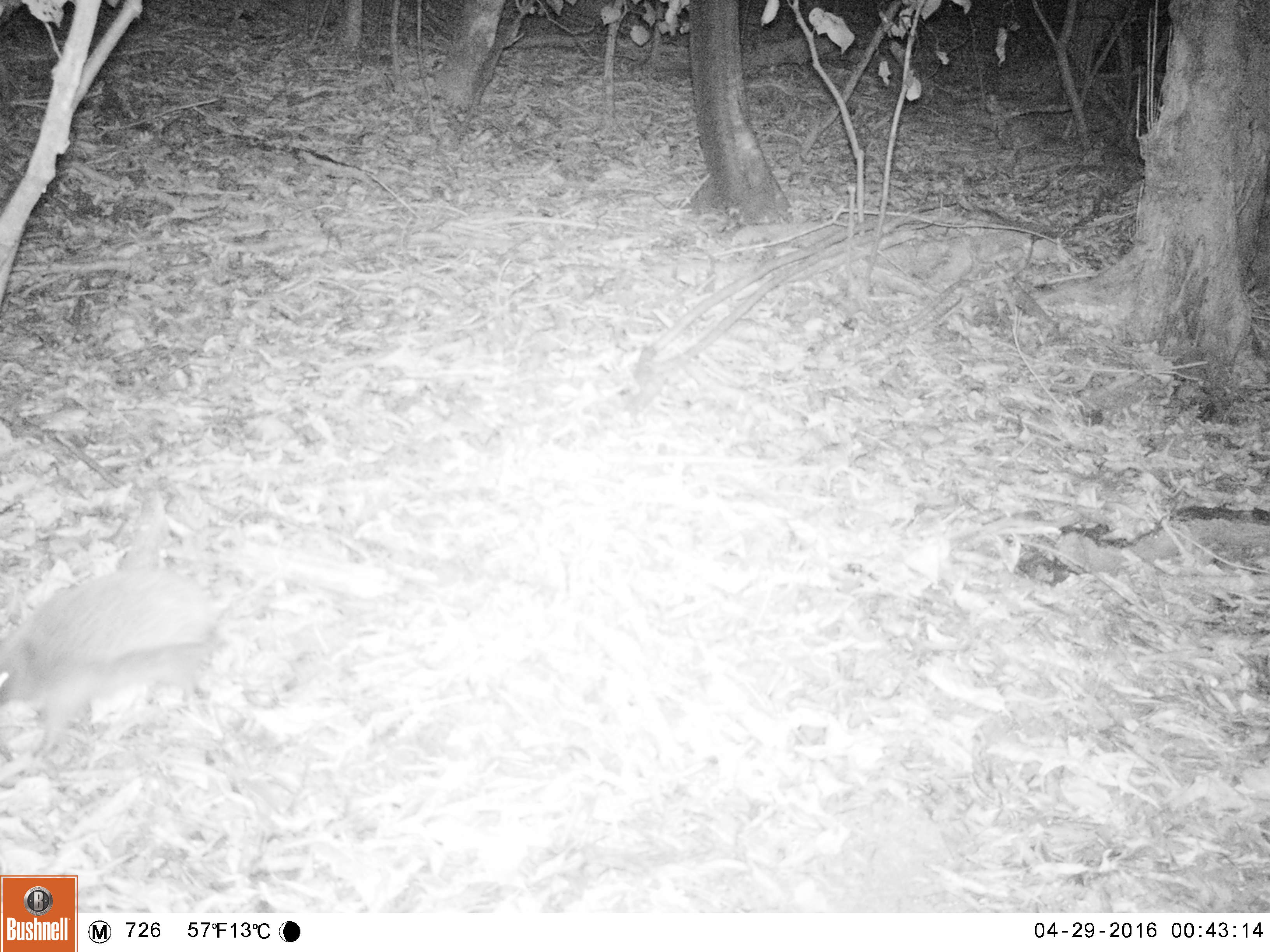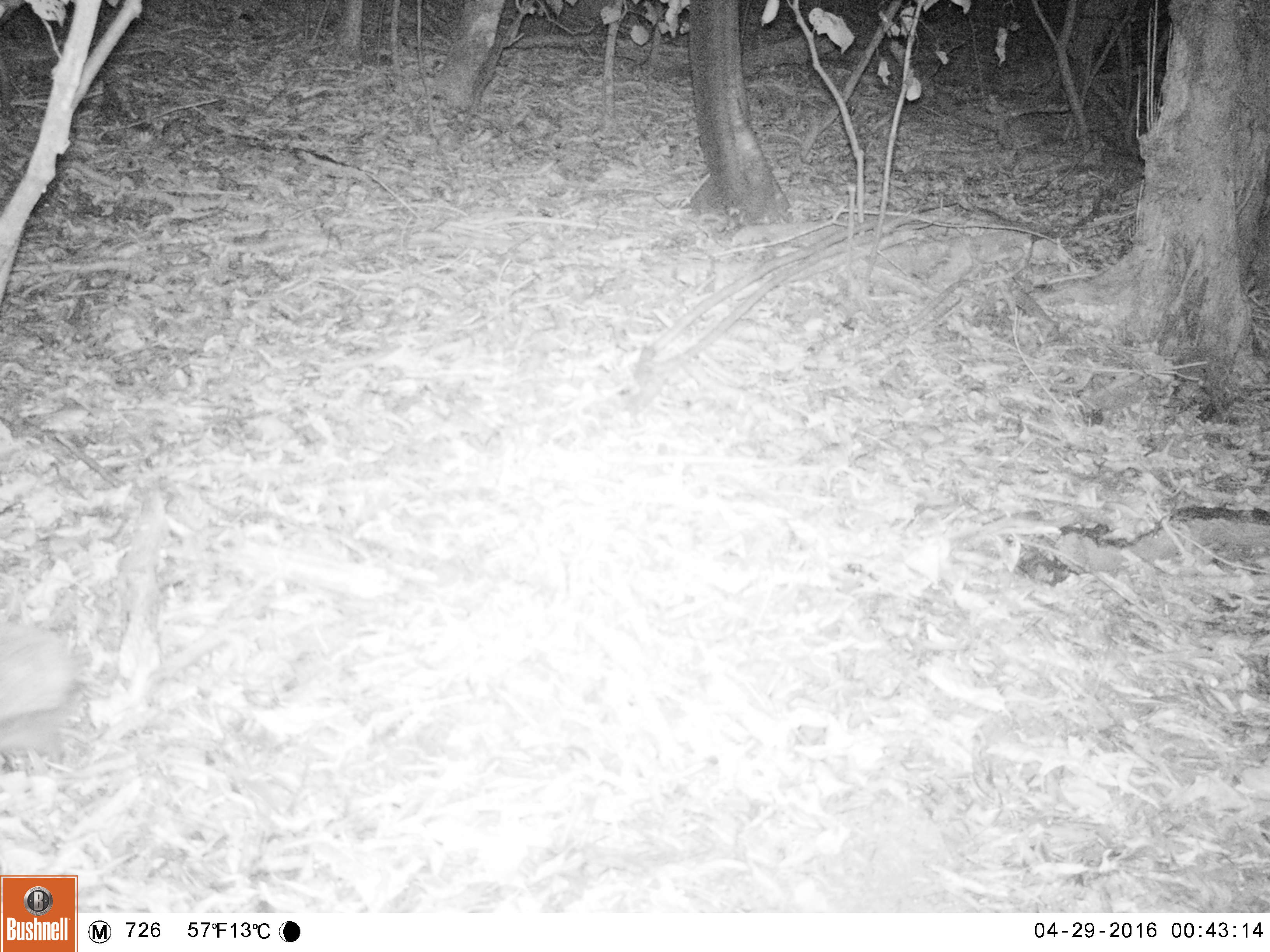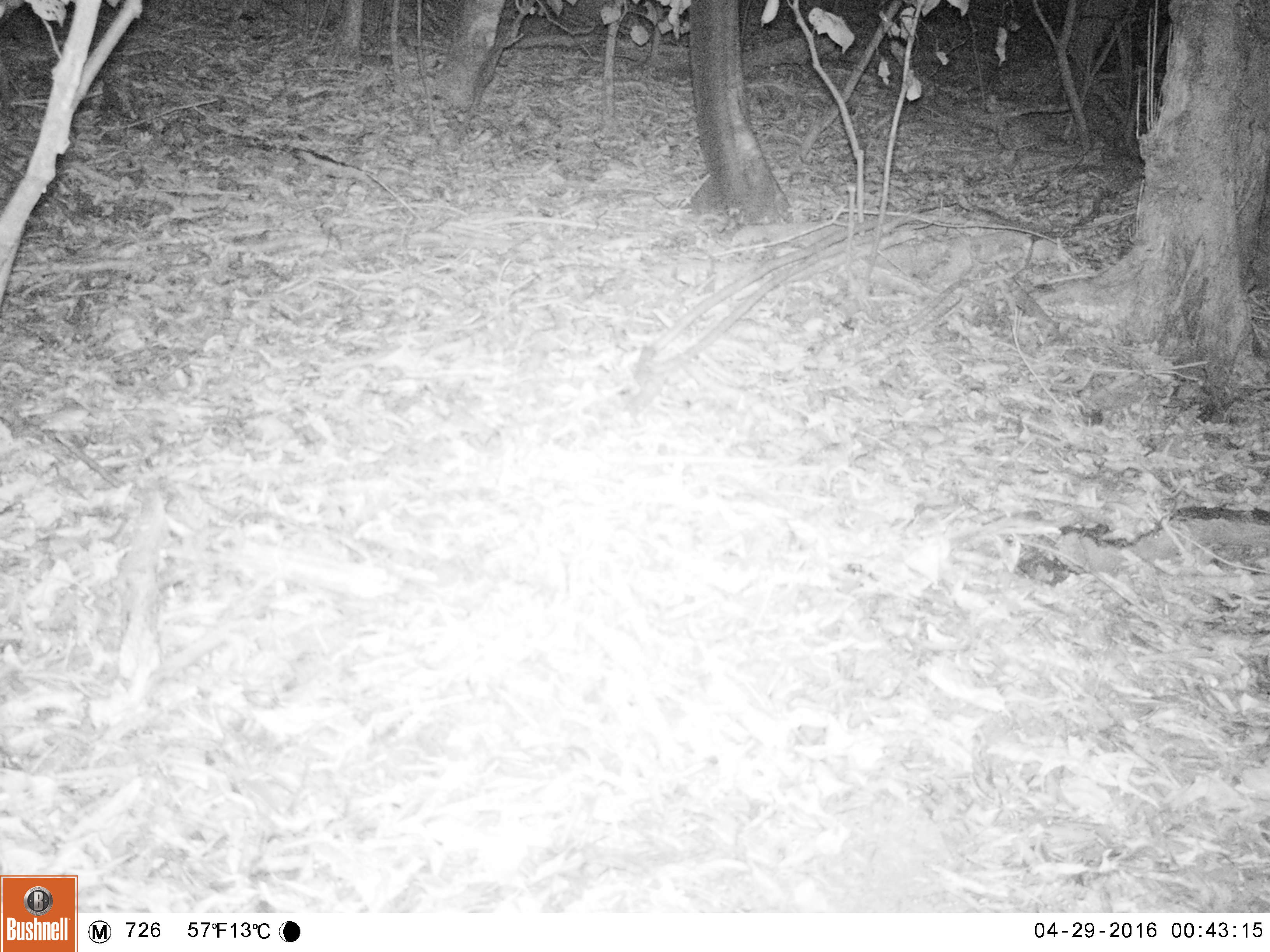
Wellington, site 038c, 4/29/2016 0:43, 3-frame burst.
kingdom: Animalia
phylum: Chordata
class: Mammalia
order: Eulipotyphla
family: Erinaceidae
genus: Erinaceus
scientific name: Erinaceus europaeus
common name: hedgehog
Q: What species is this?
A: Hedgehog (Erinaceus europaeus).